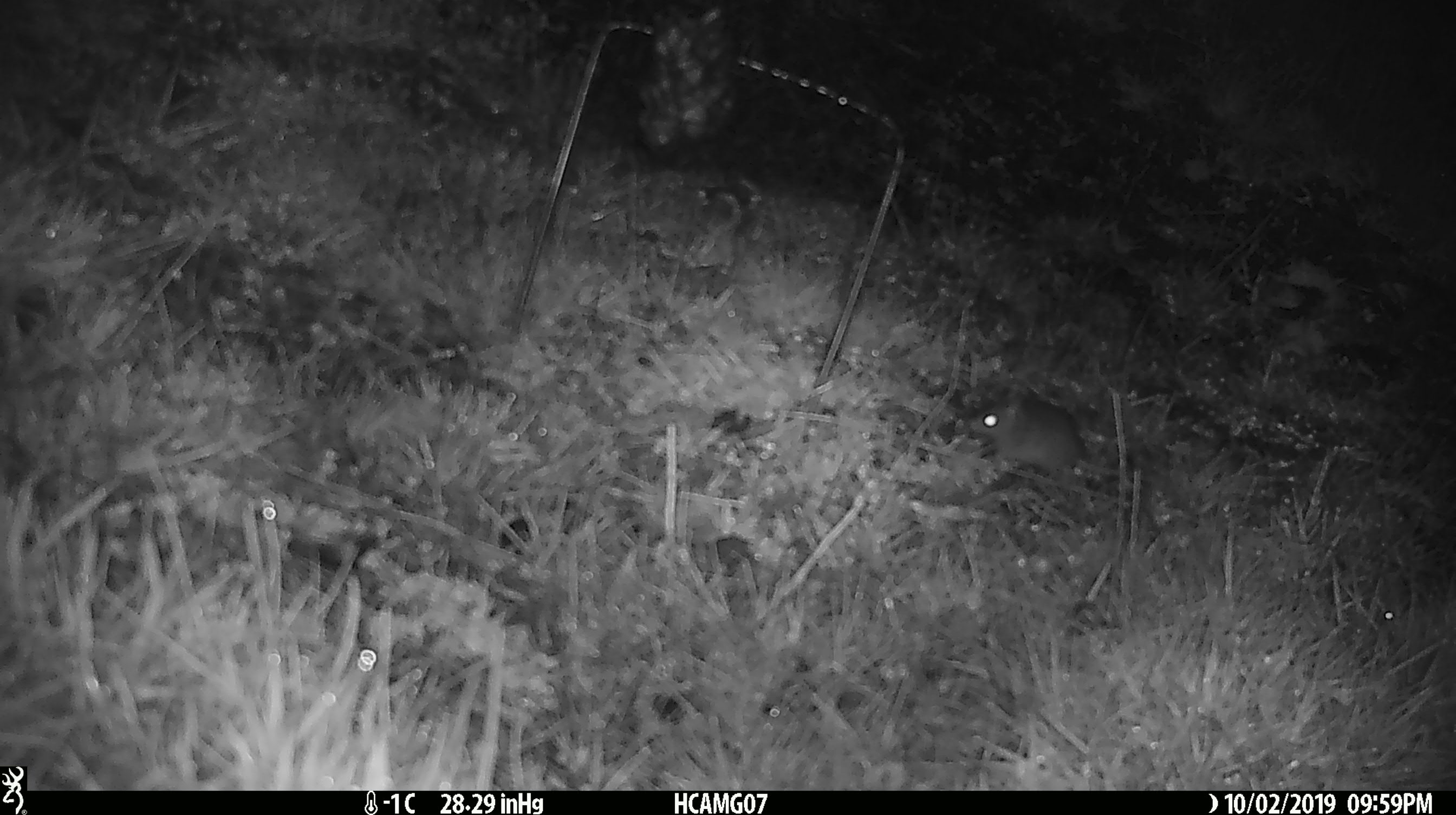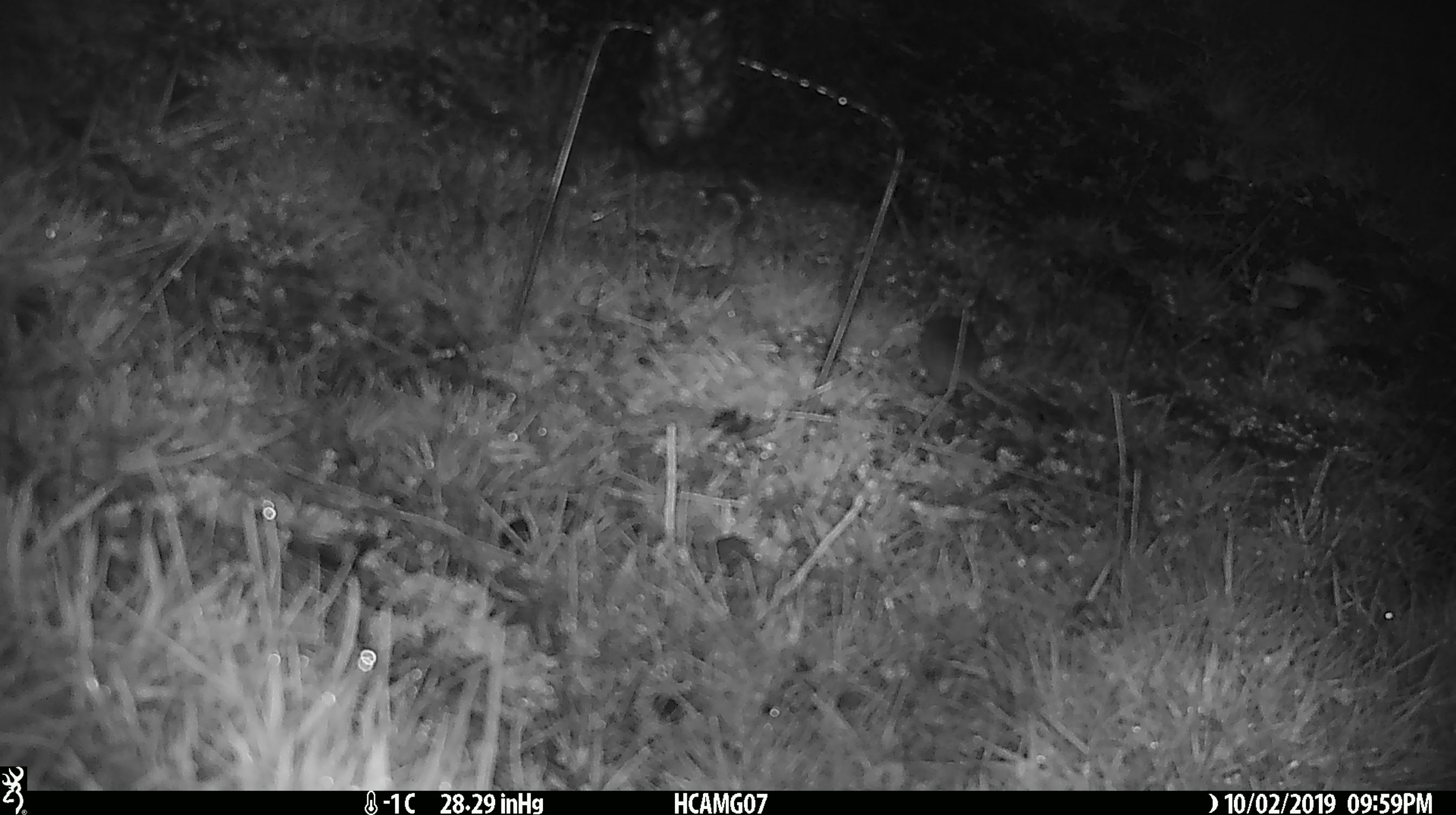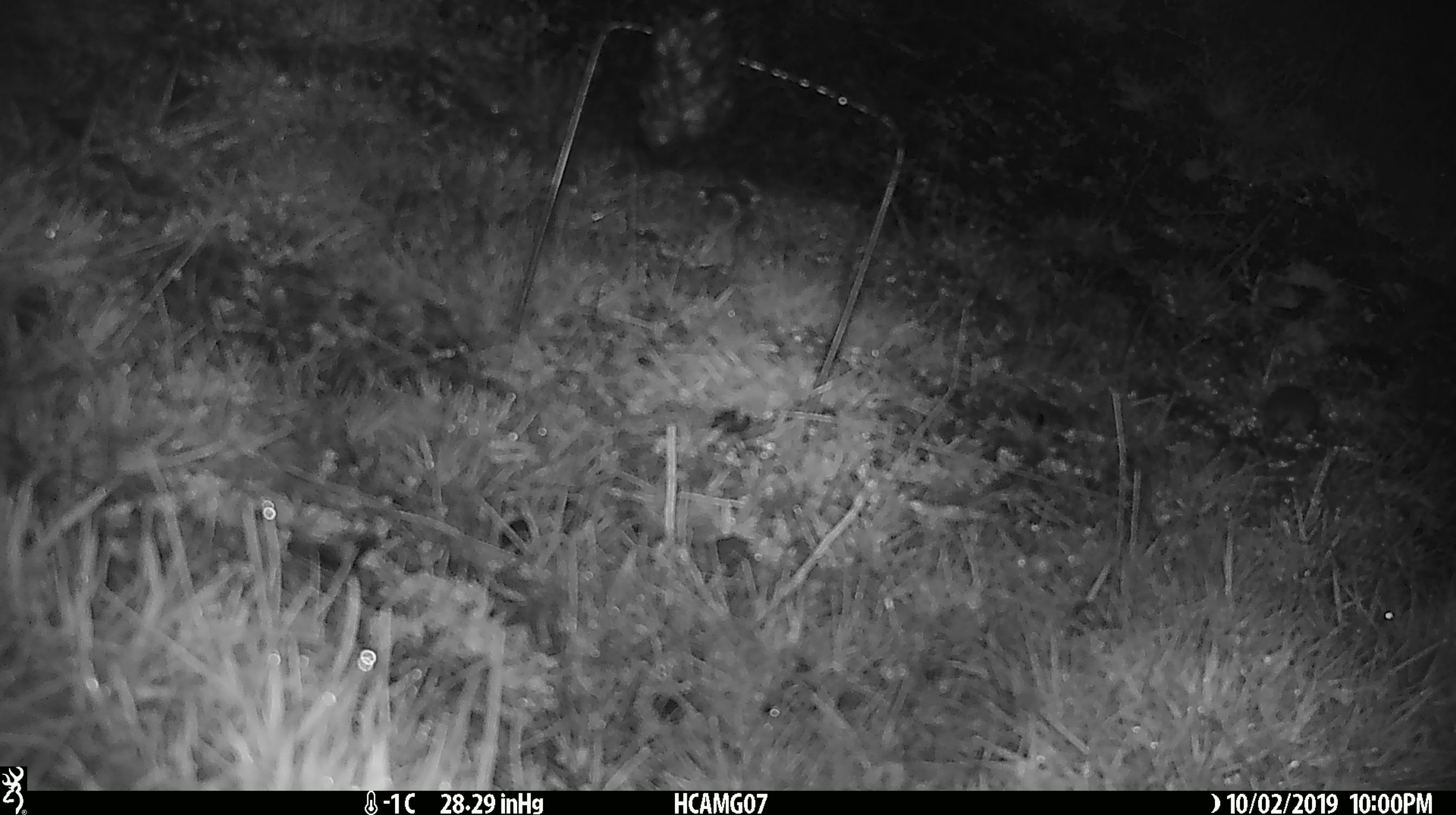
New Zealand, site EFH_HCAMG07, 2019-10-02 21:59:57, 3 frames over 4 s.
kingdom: Animalia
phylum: Chordata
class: Mammalia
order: Rodentia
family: Muridae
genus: Mus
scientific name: Mus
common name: mouse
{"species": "mouse (Mus)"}